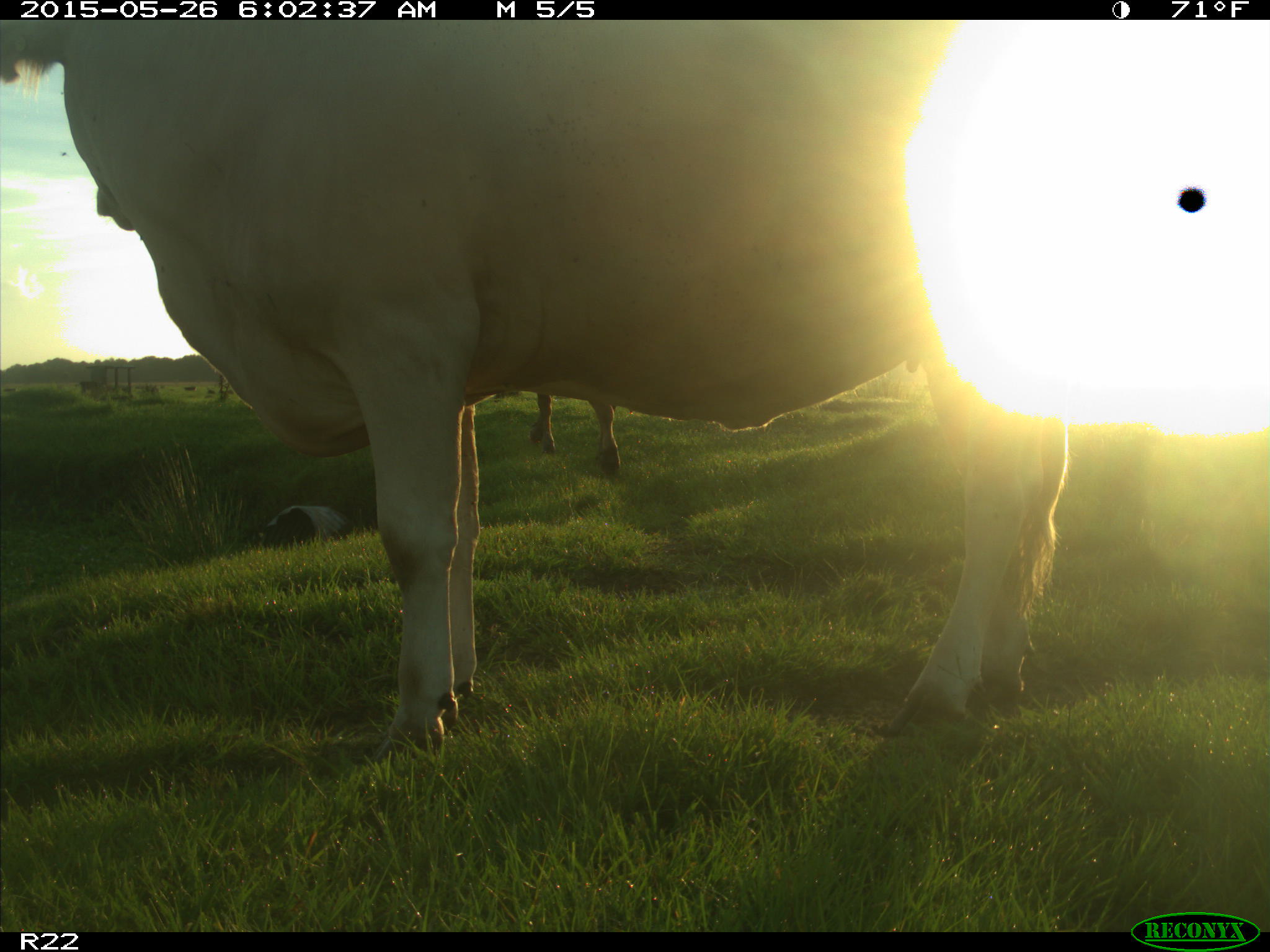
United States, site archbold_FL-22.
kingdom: Animalia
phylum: Chordata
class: Mammalia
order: Artiodactyla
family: Bovidae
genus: Bos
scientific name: Bos taurus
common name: domestic cow